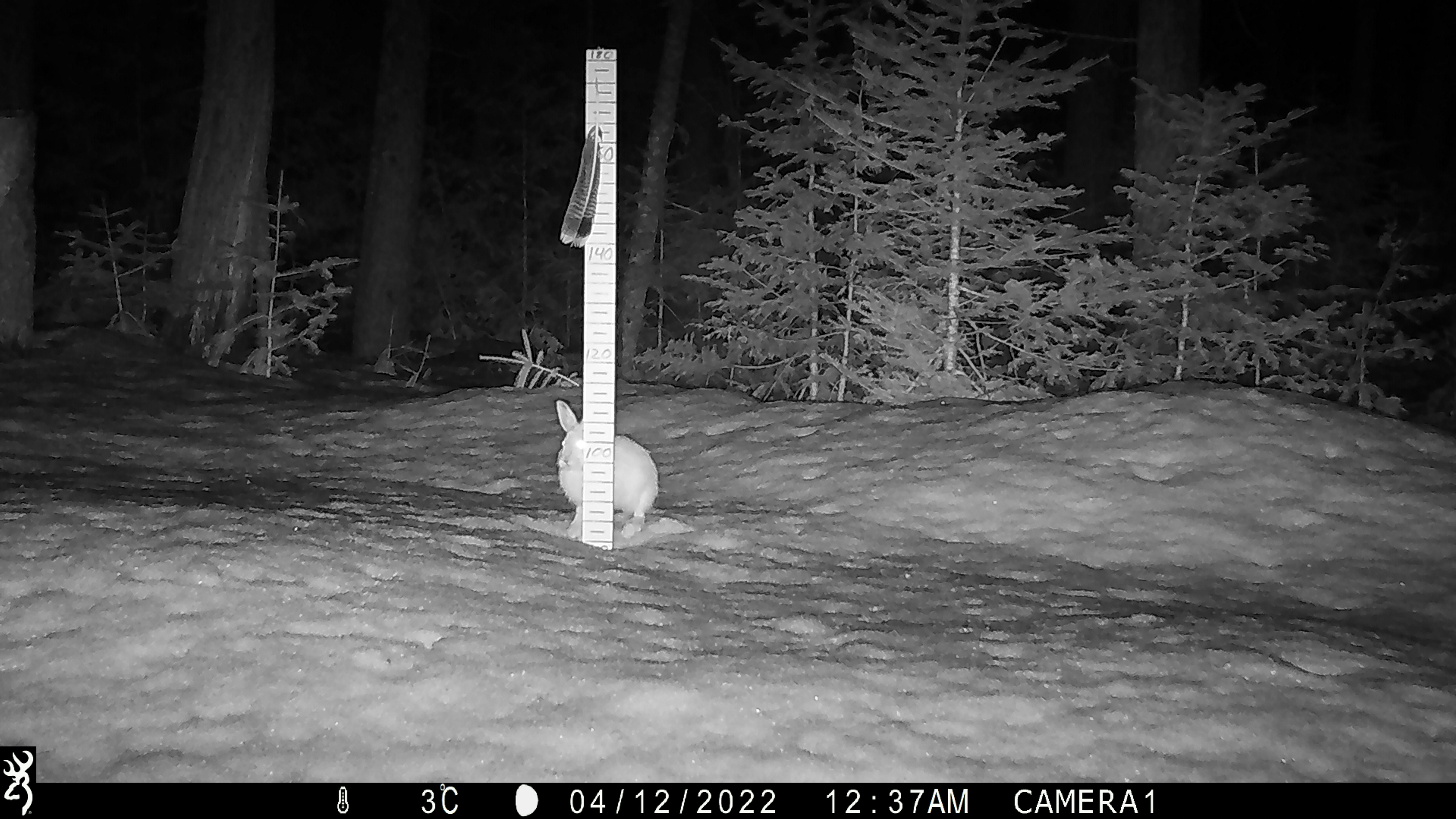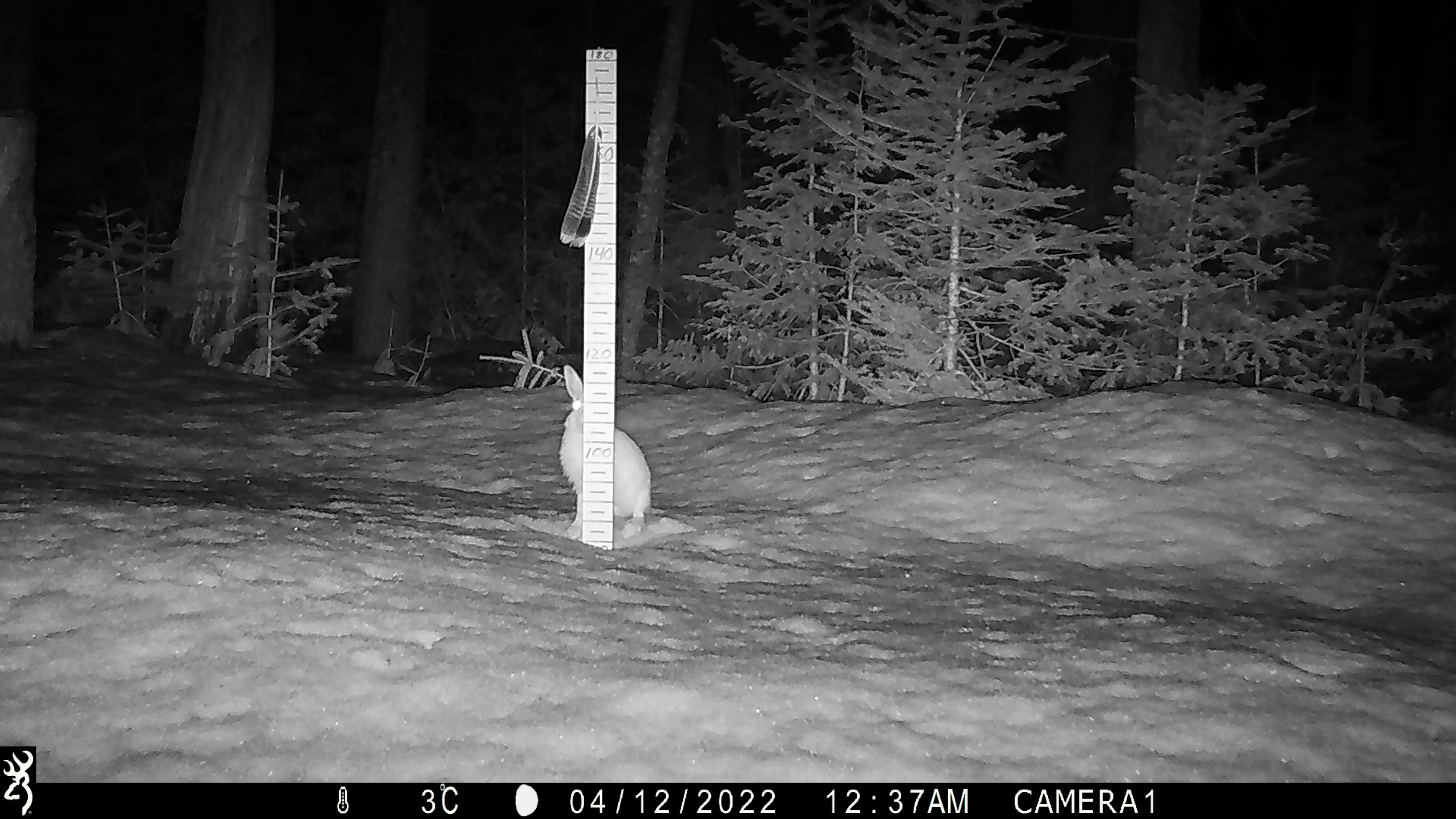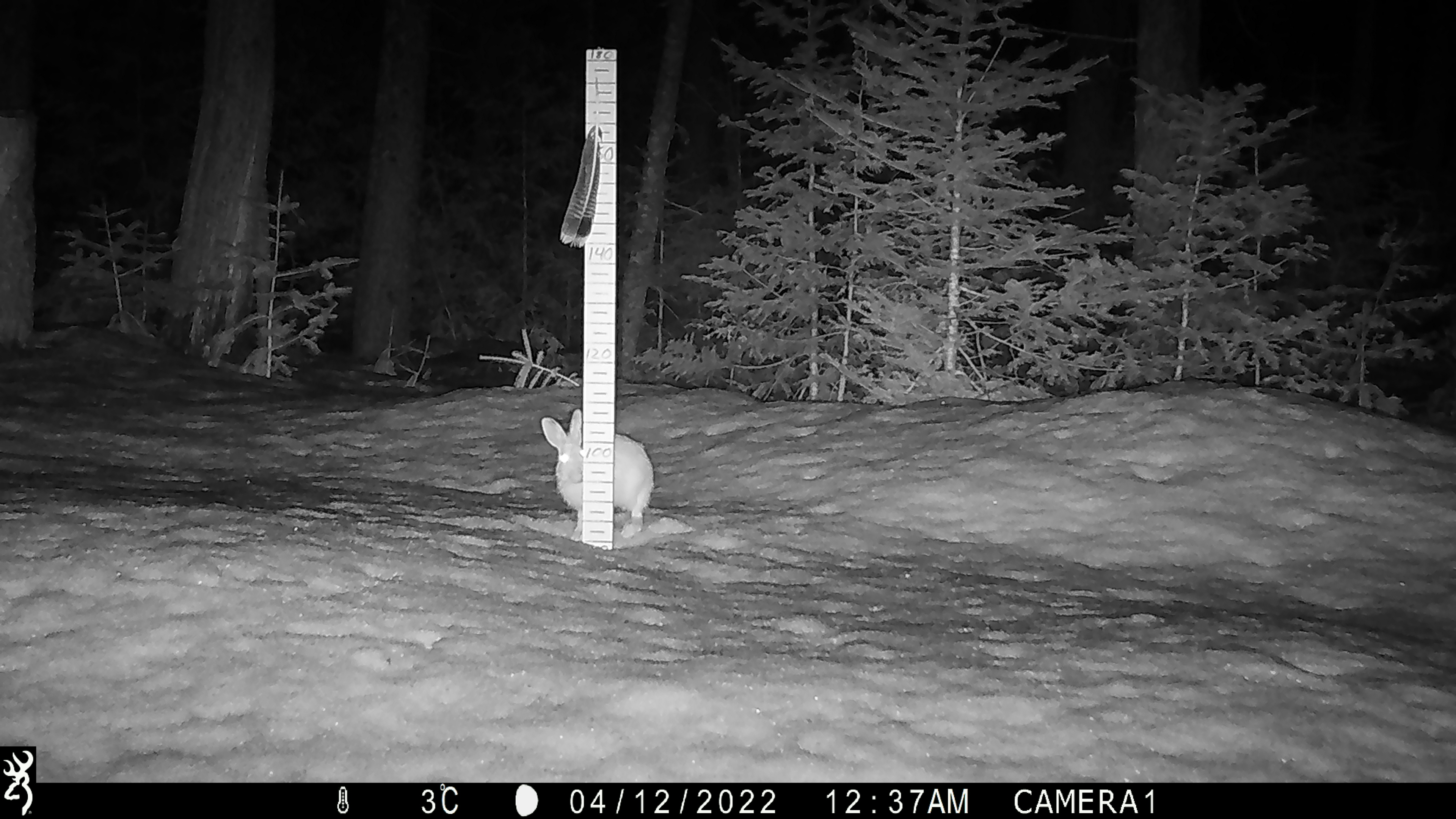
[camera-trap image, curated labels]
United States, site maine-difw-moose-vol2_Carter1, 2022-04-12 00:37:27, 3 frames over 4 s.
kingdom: Animalia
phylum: Chordata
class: Mammalia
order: Lagomorpha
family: Leporidae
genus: Lepus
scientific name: Lepus americanus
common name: snowshoe hare